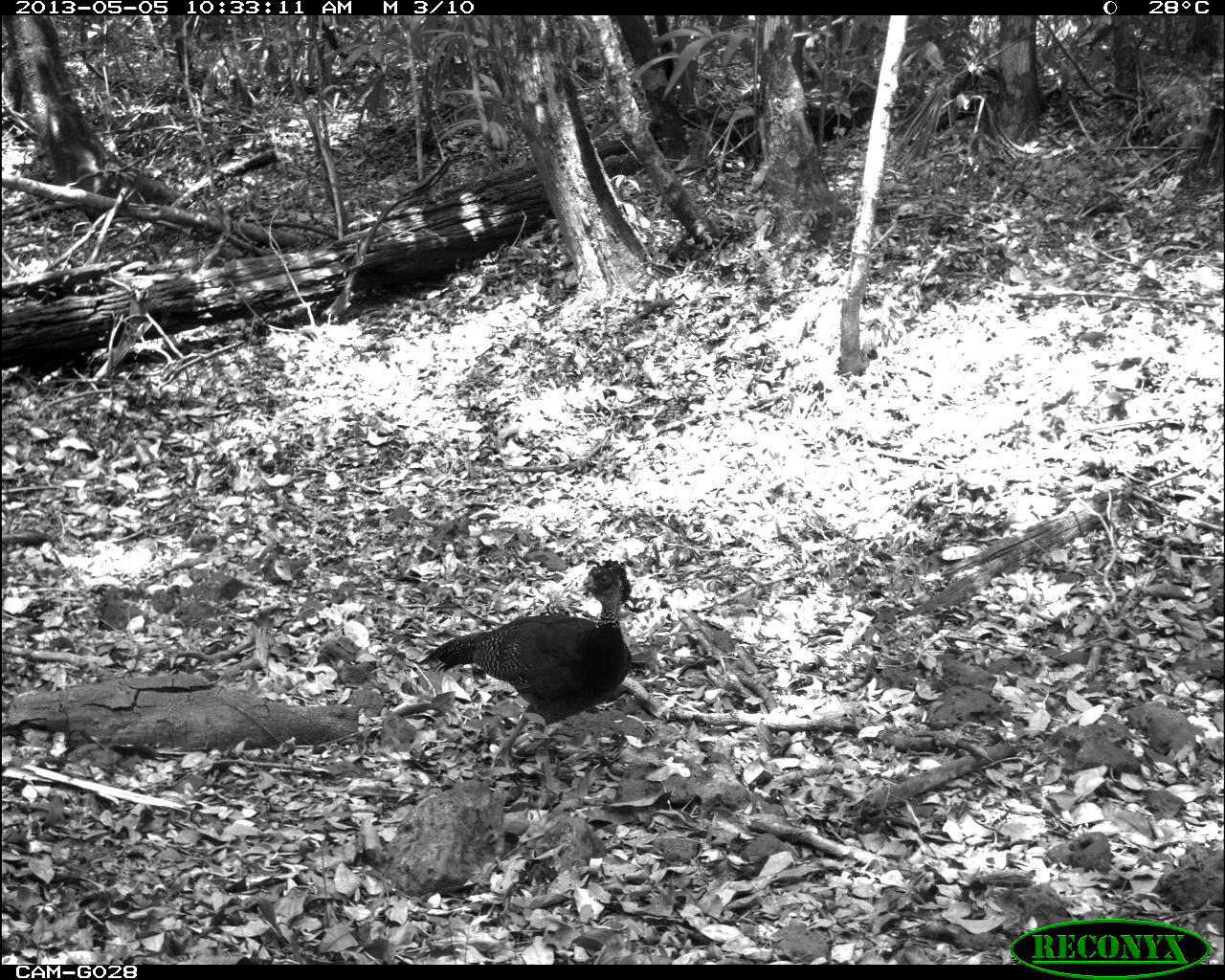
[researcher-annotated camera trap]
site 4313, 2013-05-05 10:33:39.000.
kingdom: Animalia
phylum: Chordata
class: Aves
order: Galliformes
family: Cracidae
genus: Crax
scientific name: Crax rubra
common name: great curassow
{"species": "Crax rubra (great curassow)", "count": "2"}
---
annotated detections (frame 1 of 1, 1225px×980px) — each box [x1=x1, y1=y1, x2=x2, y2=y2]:
crax rubra: [x1=415, y1=557, x2=632, y2=769]